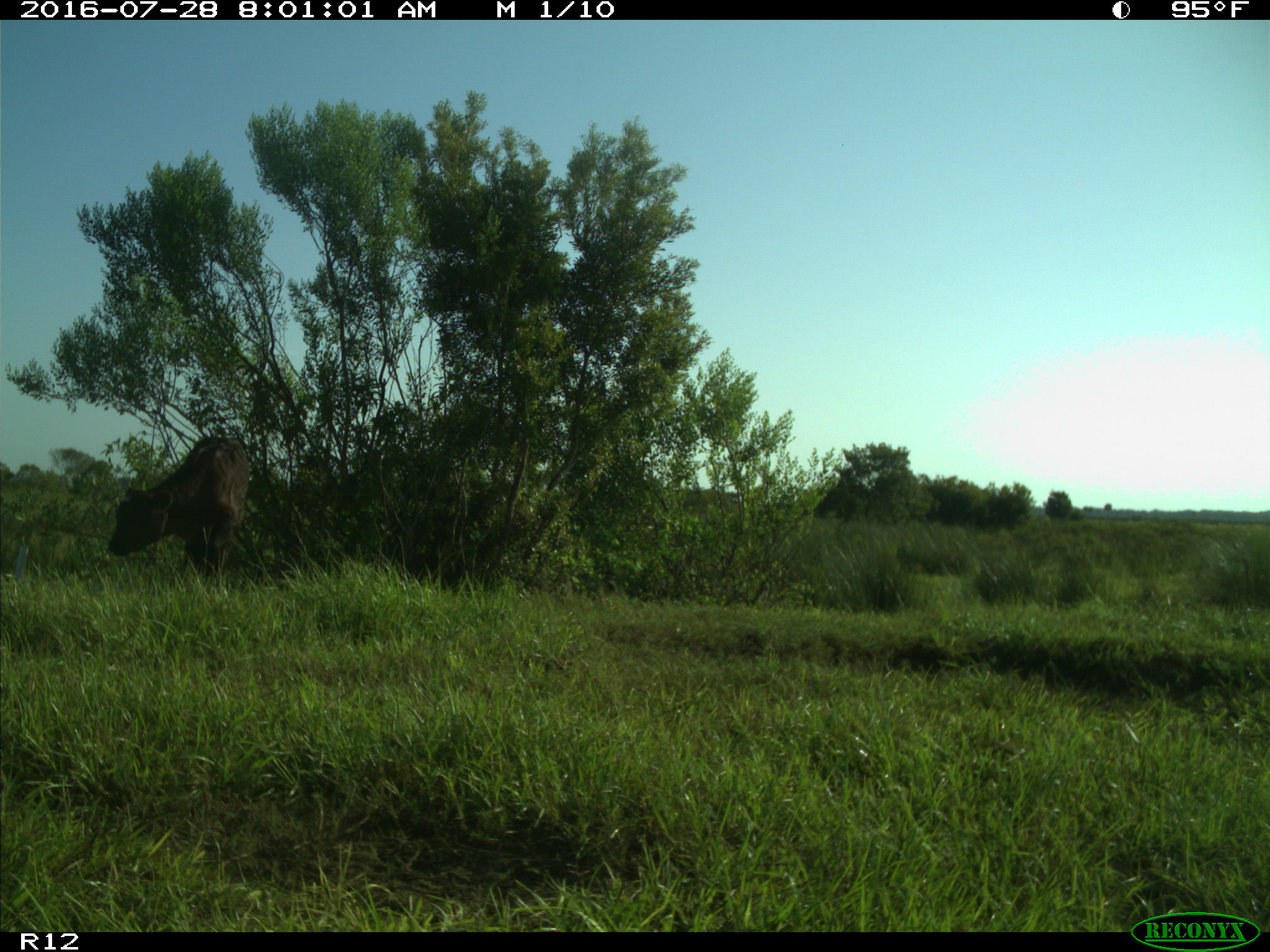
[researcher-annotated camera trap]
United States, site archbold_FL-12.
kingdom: Animalia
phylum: Chordata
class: Mammalia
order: Artiodactyla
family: Bovidae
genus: Bos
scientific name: Bos taurus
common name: domestic cow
Bos taurus (domestic cow).